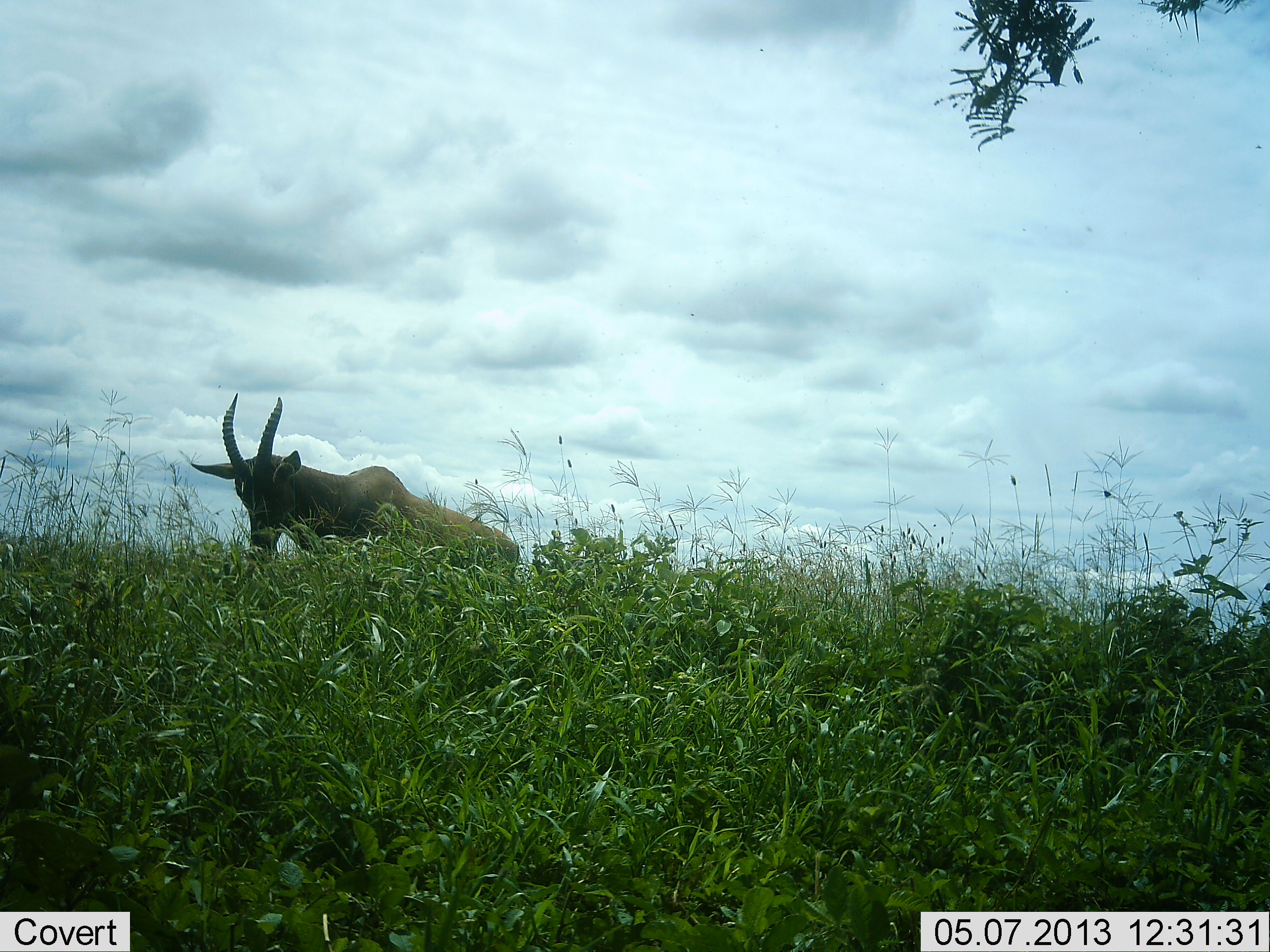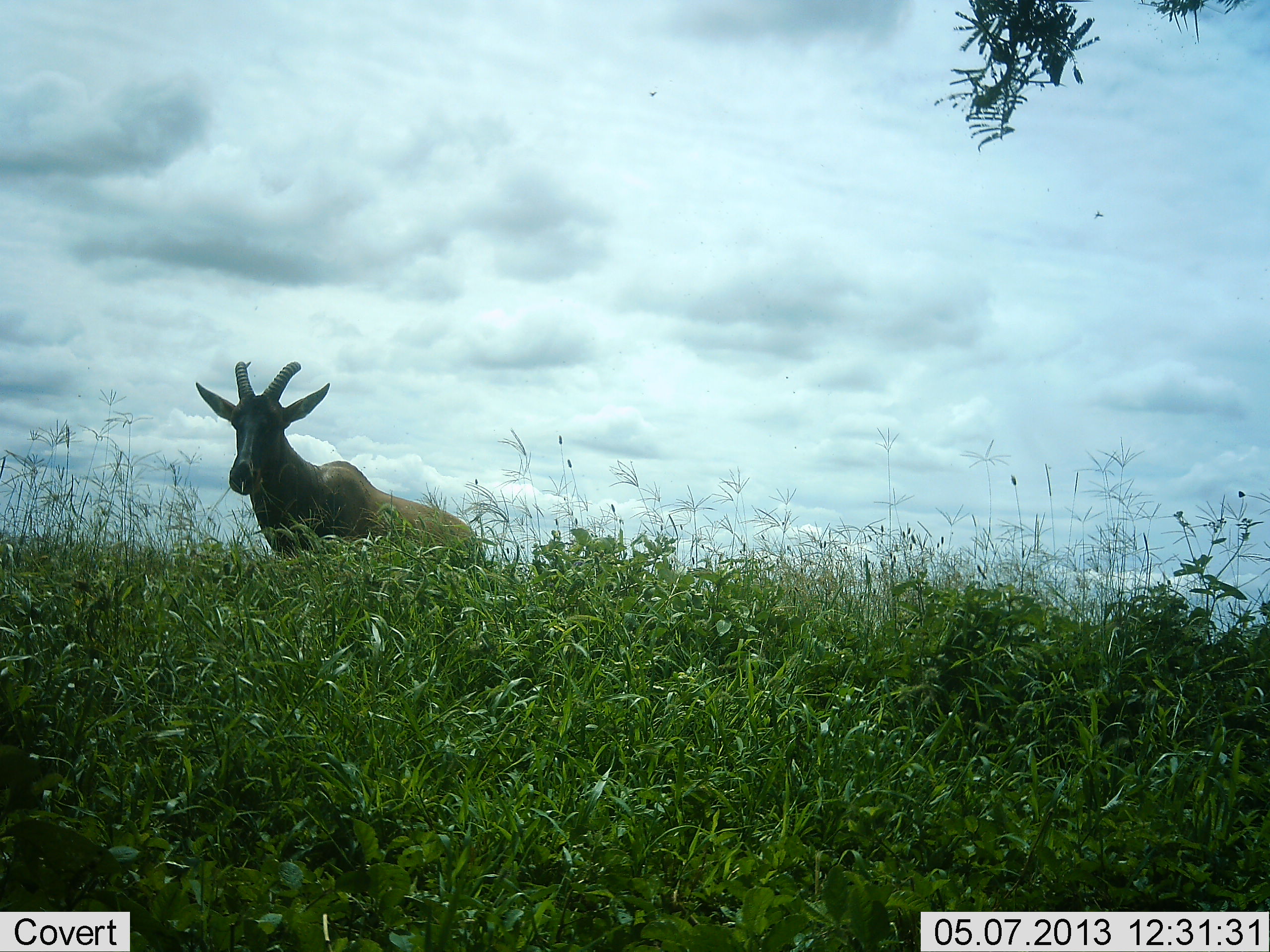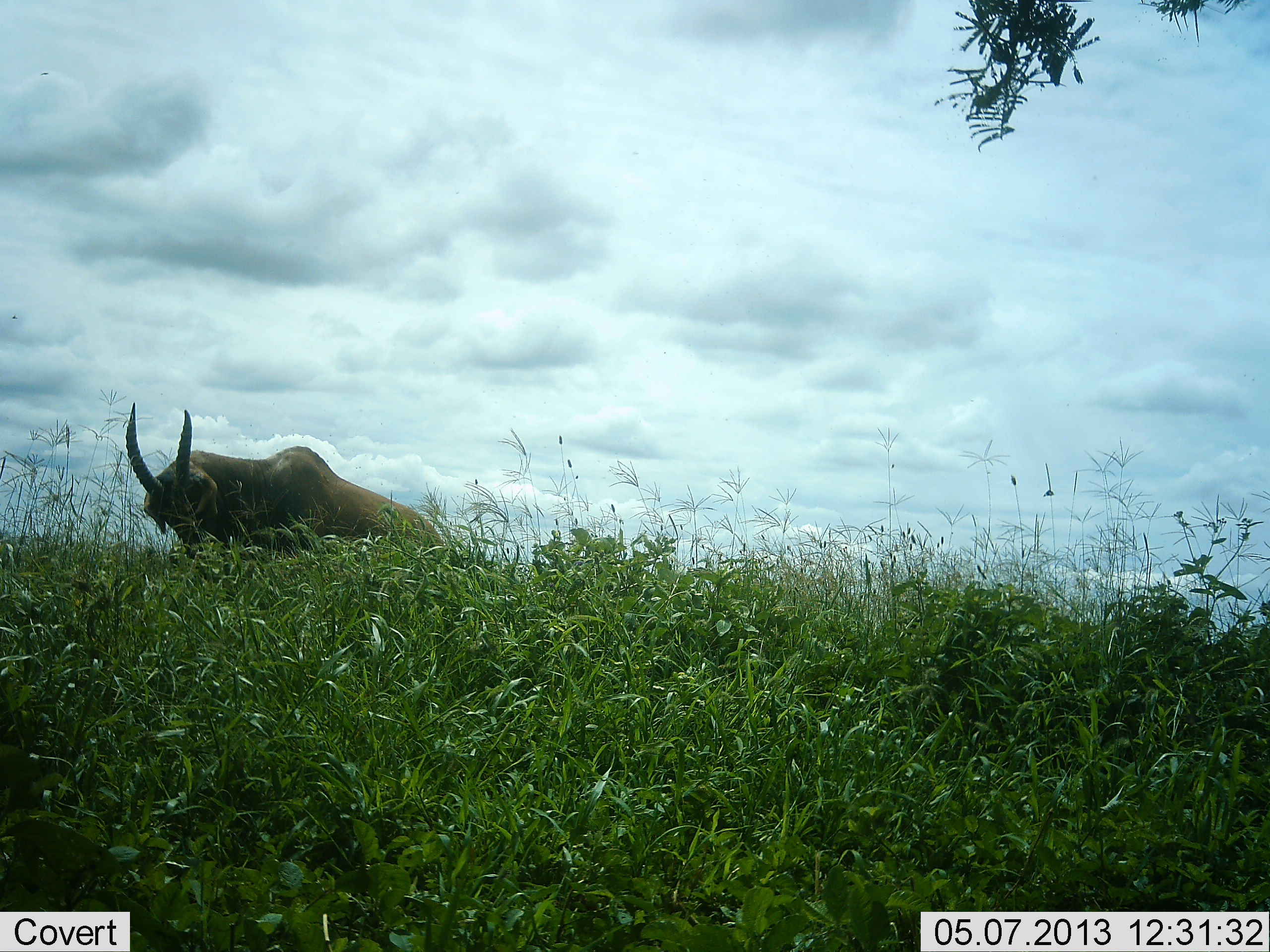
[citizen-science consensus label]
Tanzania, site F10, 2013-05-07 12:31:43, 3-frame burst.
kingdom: Animalia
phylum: Chordata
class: Mammalia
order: Artiodactyla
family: Bovidae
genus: Damaliscus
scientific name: Damaliscus lunatus jimela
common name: topi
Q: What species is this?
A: Topi (Damaliscus lunatus jimela).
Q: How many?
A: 1.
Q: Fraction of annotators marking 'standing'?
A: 62%.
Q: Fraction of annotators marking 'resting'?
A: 0%.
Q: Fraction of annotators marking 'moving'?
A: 29%.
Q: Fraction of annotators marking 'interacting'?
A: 0%.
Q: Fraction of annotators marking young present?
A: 0%.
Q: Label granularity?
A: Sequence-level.